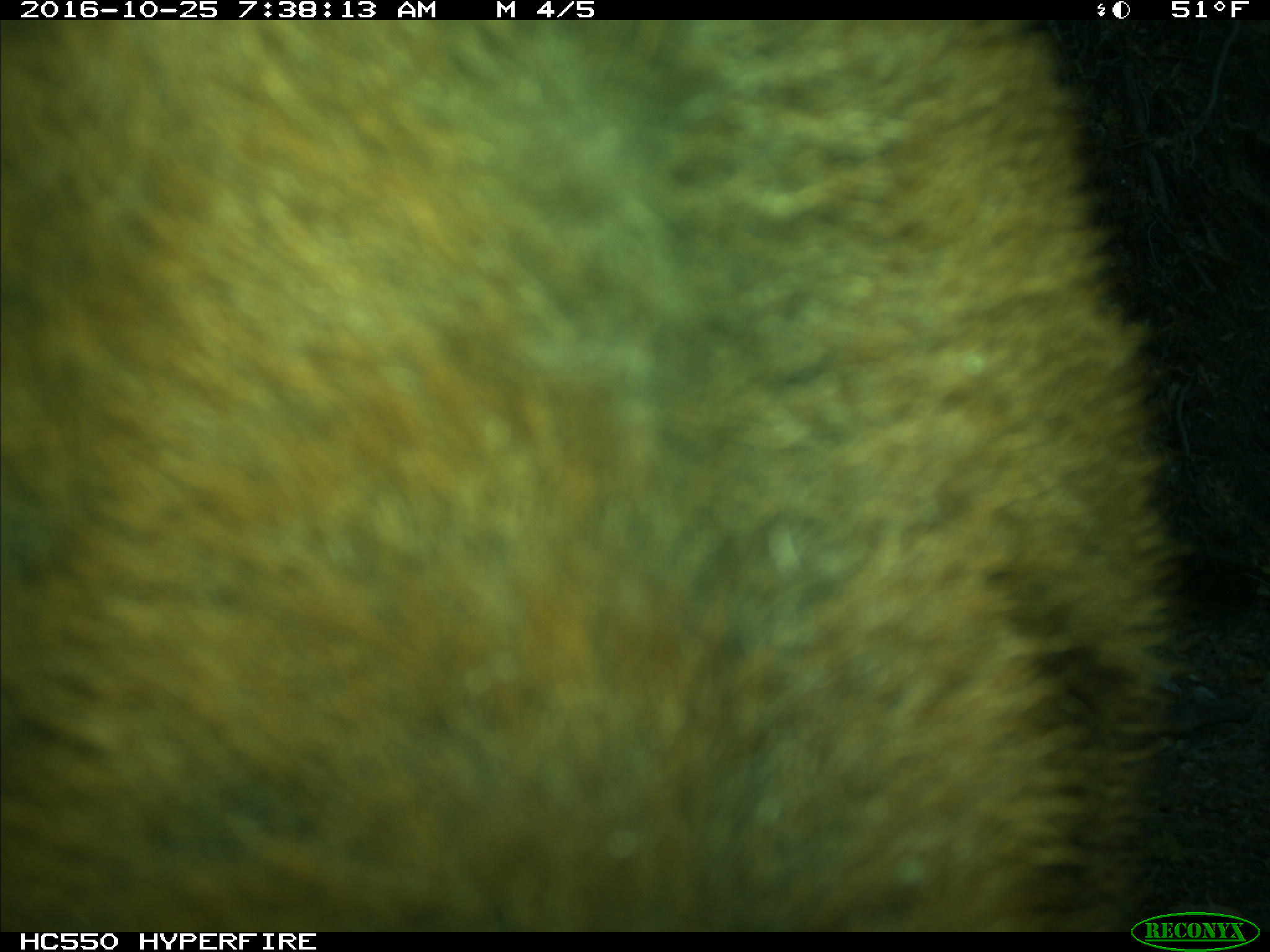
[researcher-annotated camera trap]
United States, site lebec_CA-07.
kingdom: Animalia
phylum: Chordata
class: Mammalia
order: Artiodactyla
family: Bovidae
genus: Bos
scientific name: Bos taurus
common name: domestic cow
Bos taurus (domestic cow).